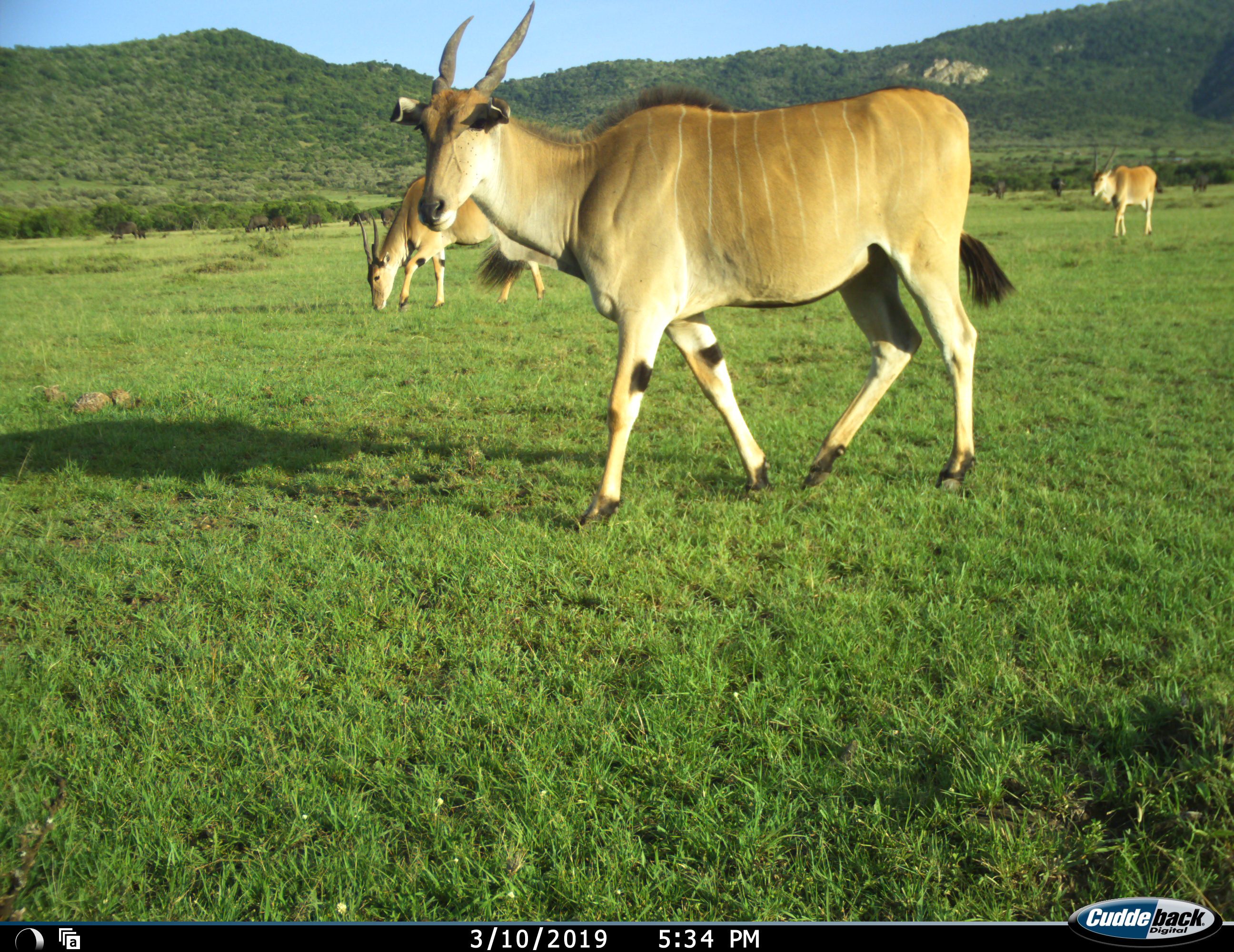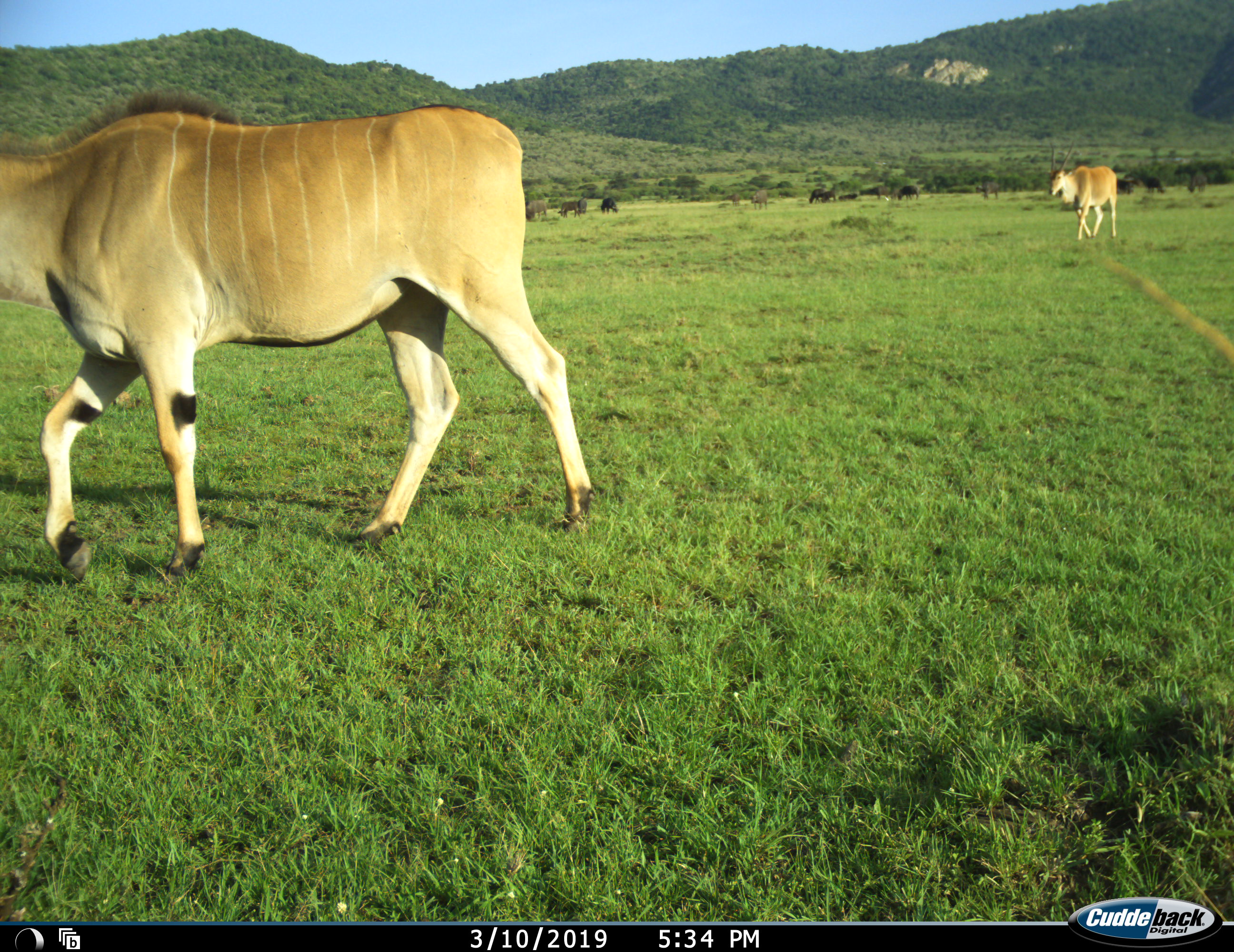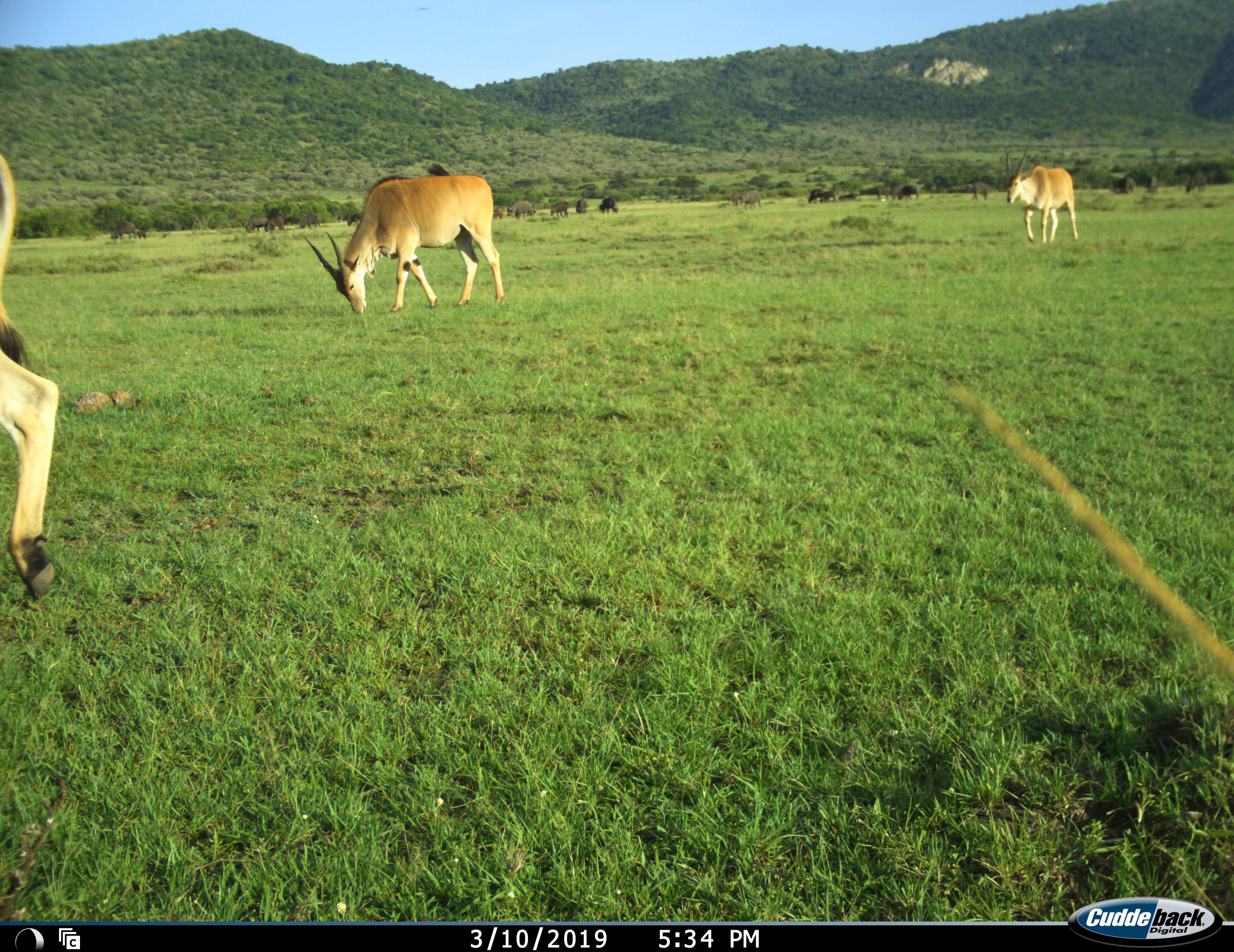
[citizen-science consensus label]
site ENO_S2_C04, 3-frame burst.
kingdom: Animalia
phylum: Chordata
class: Mammalia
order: Artiodactyla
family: Bovidae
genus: Tragelaphus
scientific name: Tragelaphus oryx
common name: eland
Eland (Tragelaphus oryx), count 3. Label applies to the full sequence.